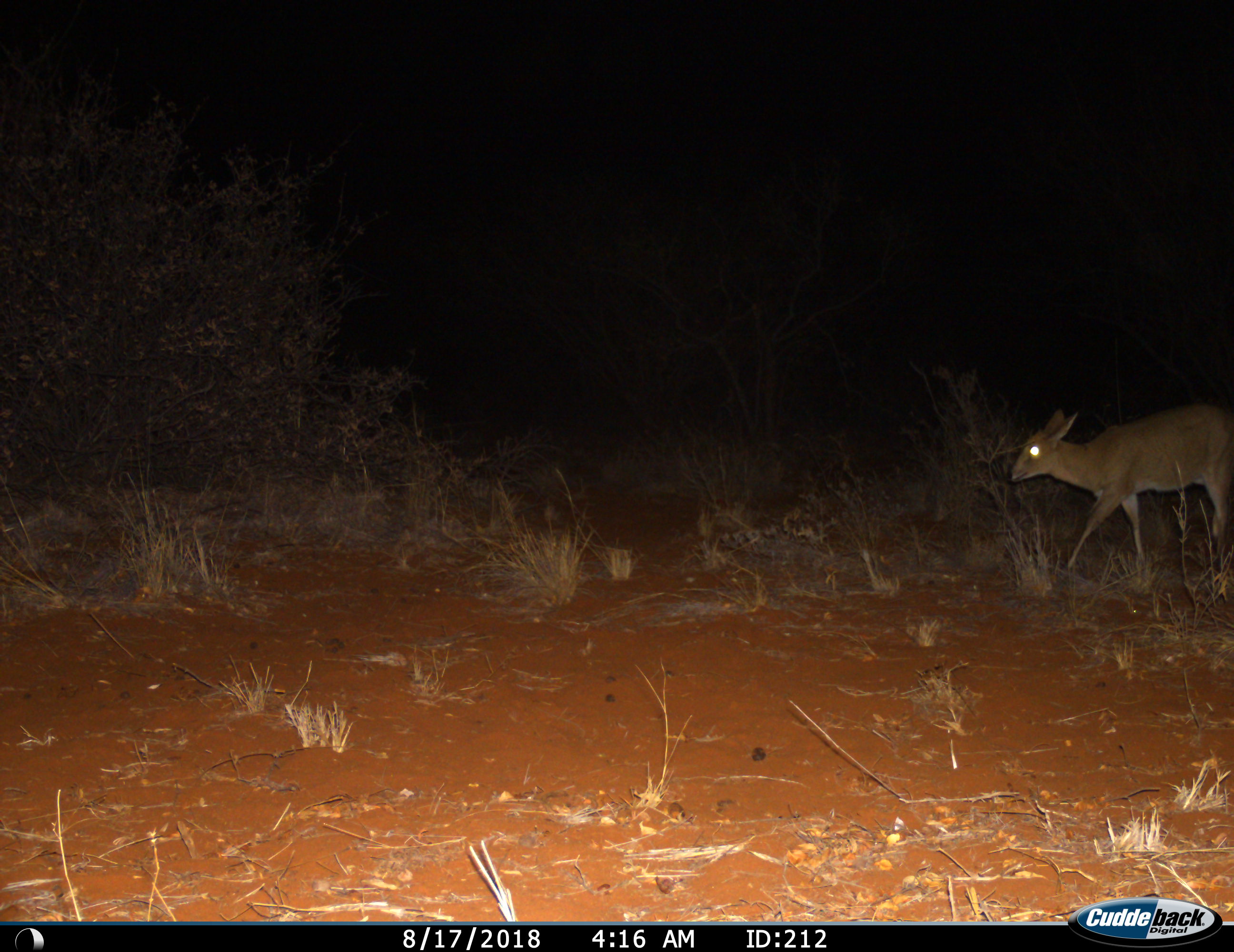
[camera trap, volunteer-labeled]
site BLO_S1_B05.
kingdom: Animalia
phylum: Chordata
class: Mammalia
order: Artiodactyla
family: Bovidae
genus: Sylvicapra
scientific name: Sylvicapra grimmia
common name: common duiker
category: duikercommongrey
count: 1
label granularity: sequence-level